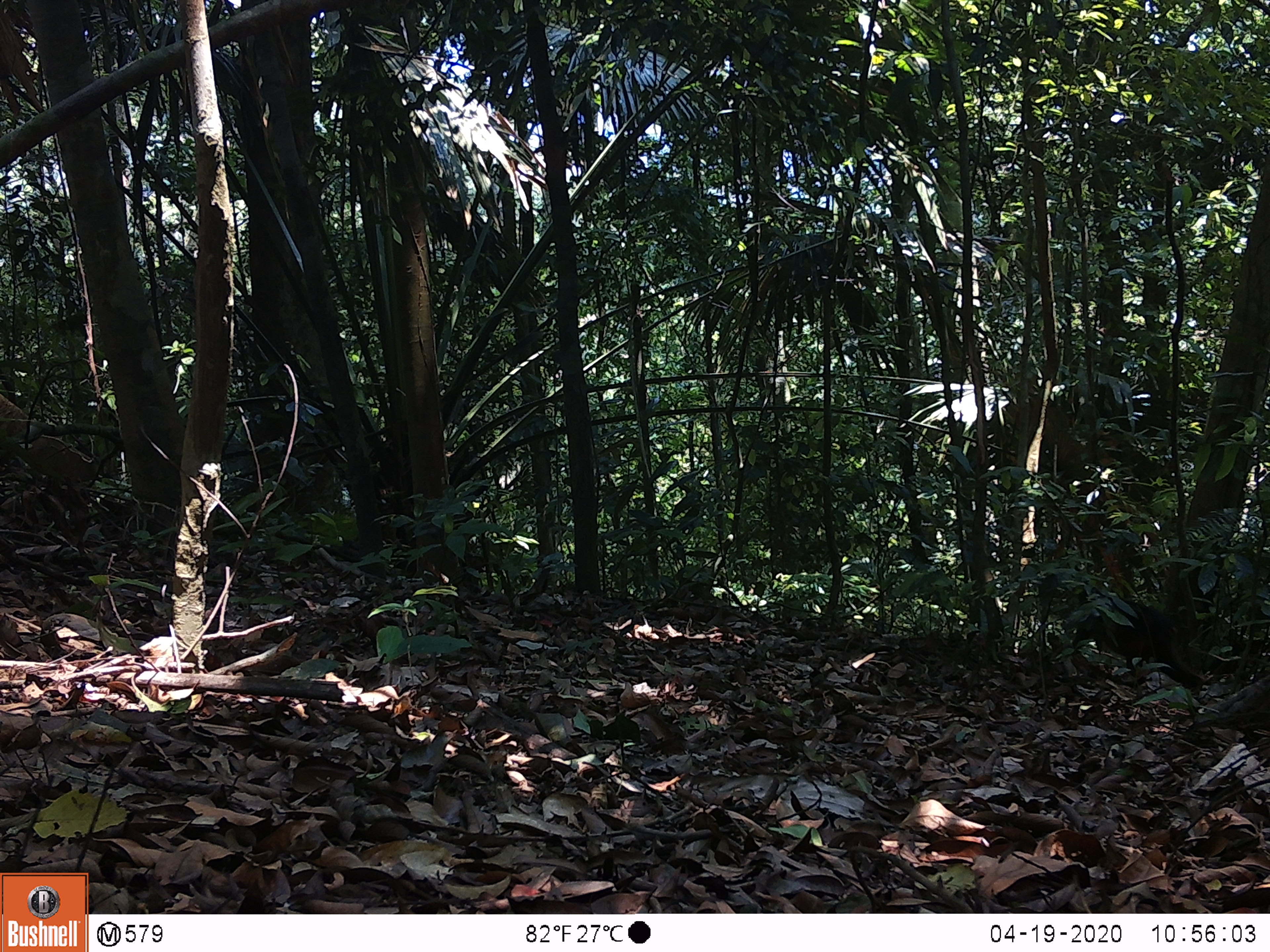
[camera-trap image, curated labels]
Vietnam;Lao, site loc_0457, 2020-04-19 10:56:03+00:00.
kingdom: Animalia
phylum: Chordata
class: Mammalia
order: Primates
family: Cercopithecidae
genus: Macaca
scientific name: Macaca arctoides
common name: stump-tailed macaque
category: stump tailed macaque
Stump tailed macaque (stump-tailed macaque) (Macaca arctoides). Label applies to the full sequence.